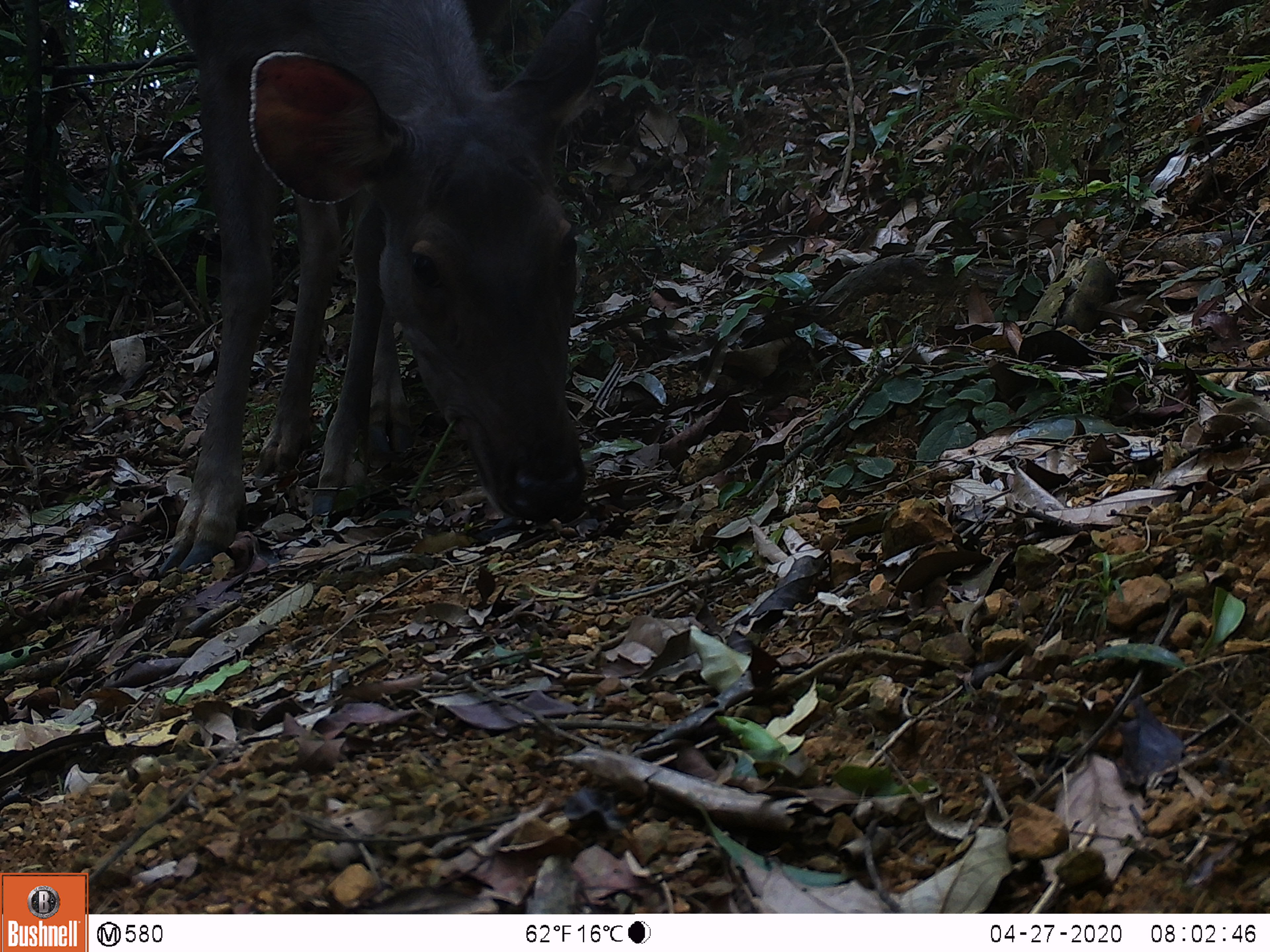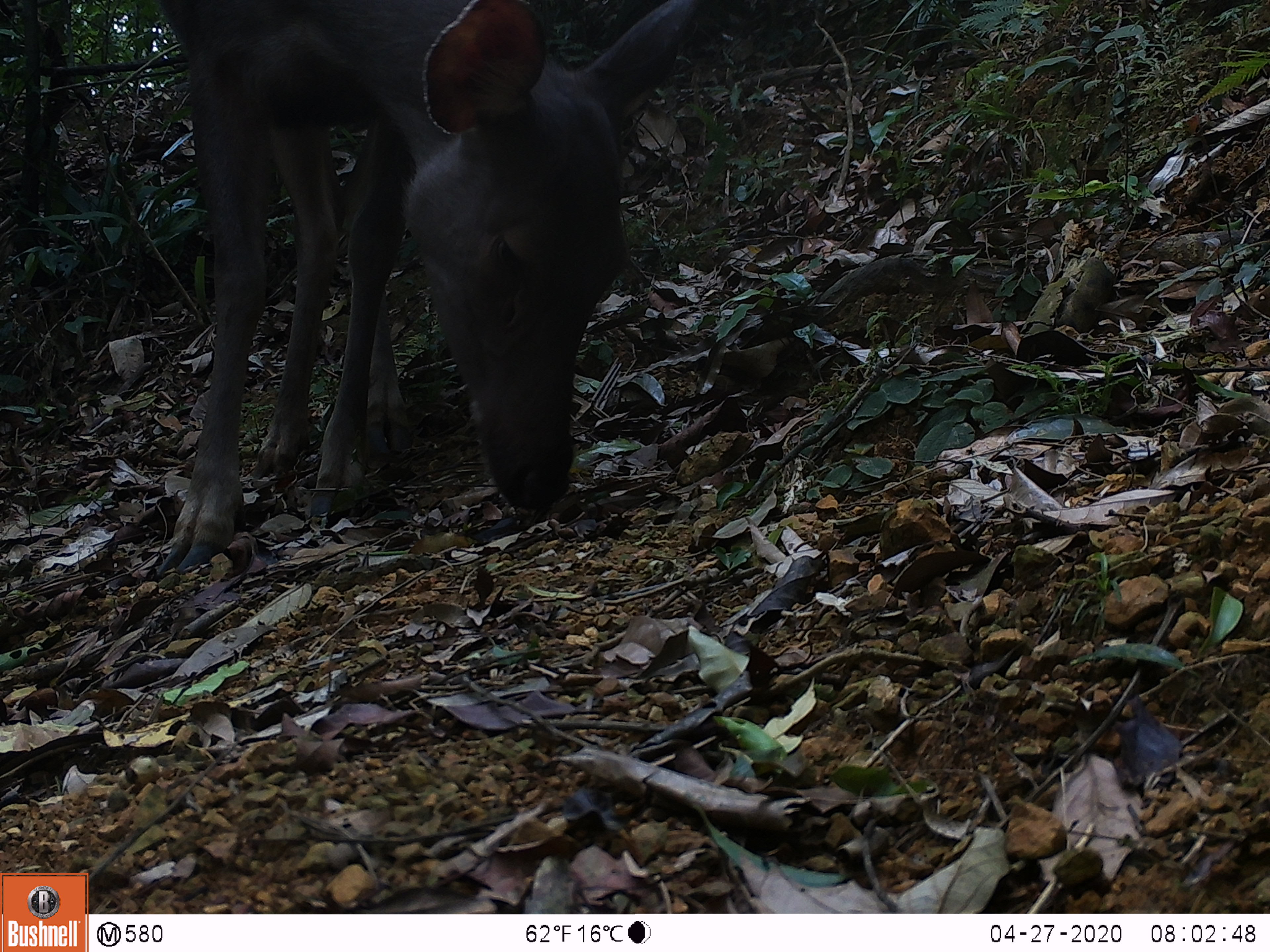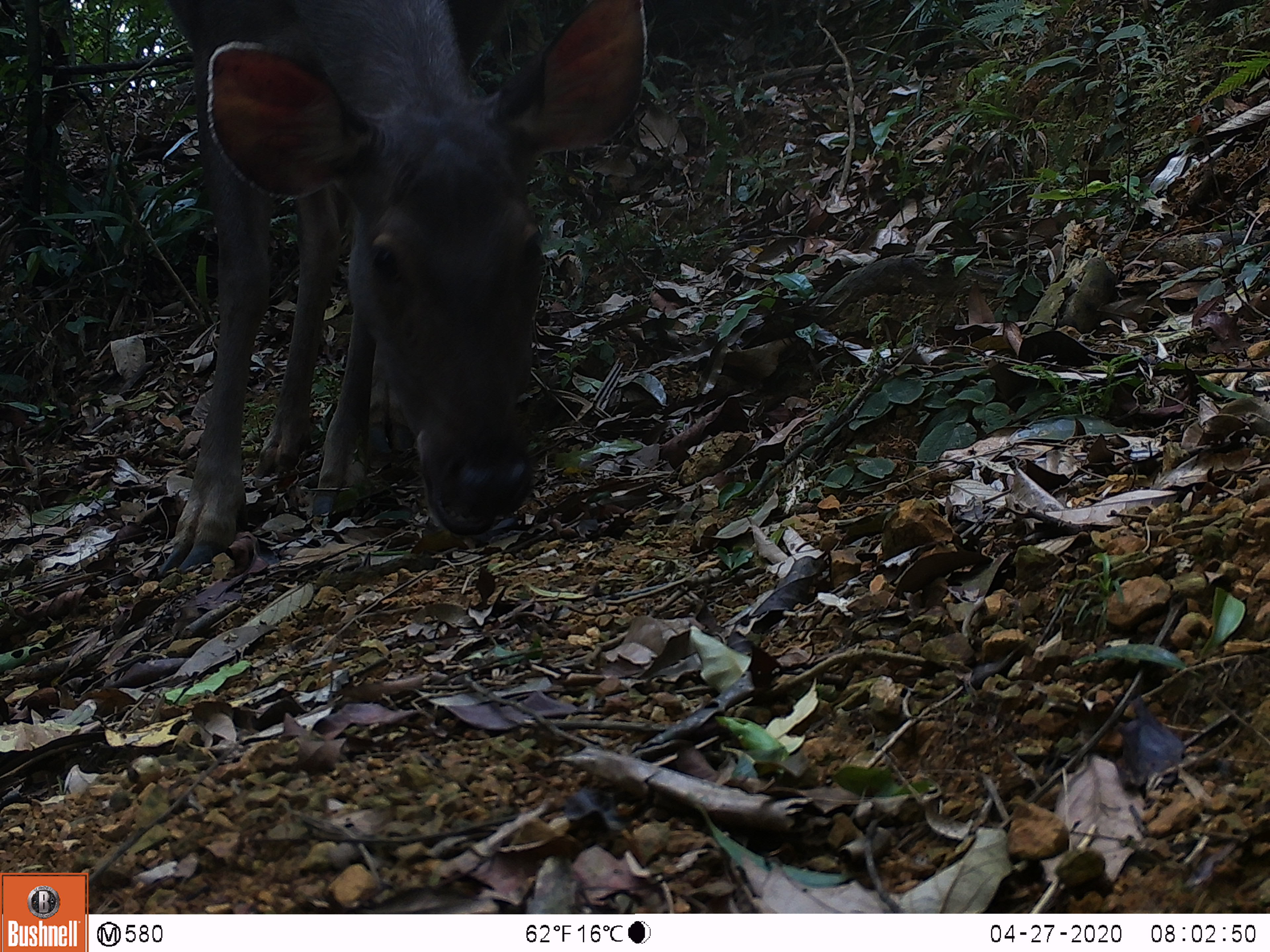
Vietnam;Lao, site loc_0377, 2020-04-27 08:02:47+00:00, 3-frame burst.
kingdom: Animalia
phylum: Chordata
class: Mammalia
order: Artiodactyla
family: Cervidae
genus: Rusa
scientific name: Rusa unicolor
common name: sambar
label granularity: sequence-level